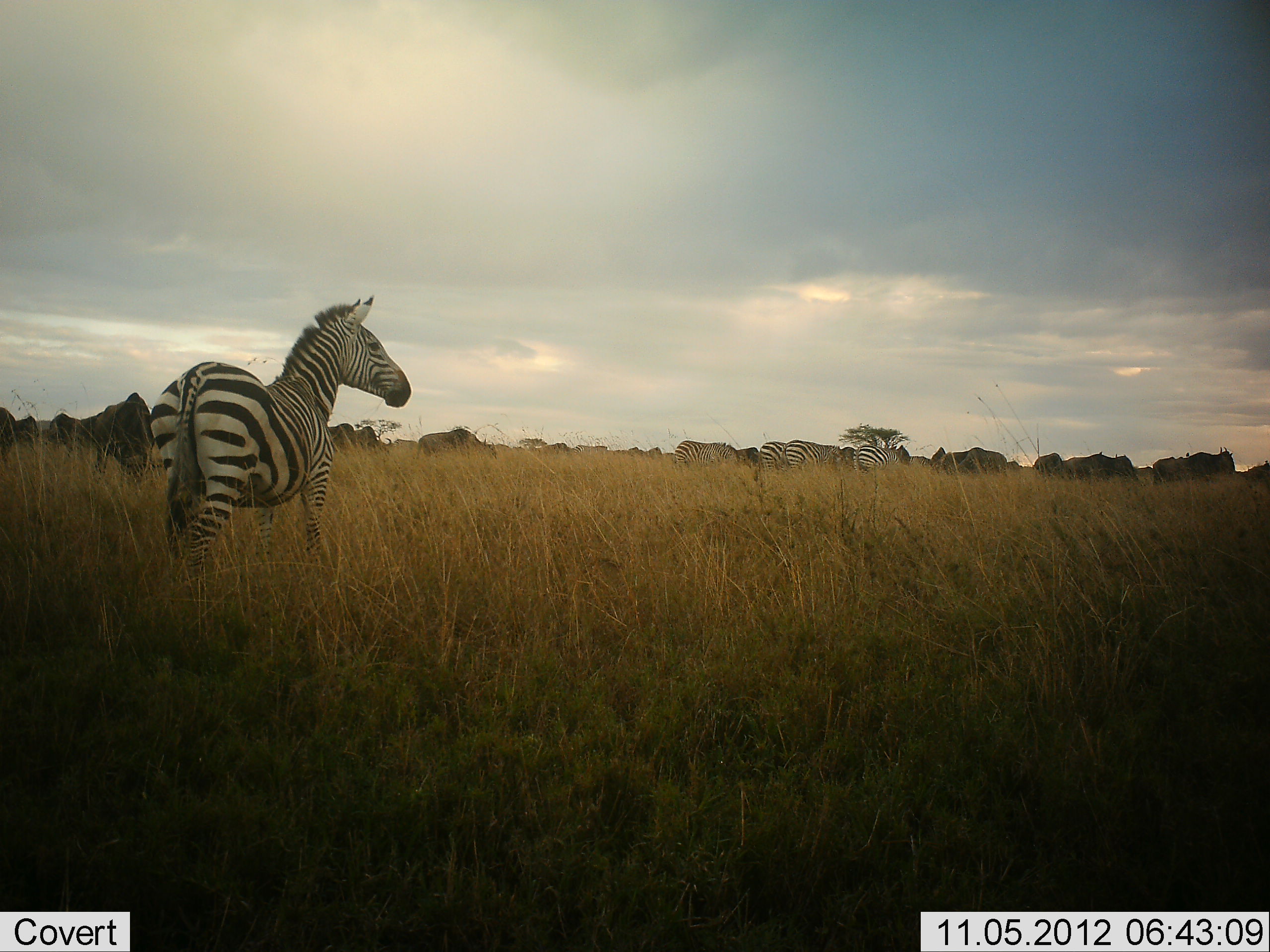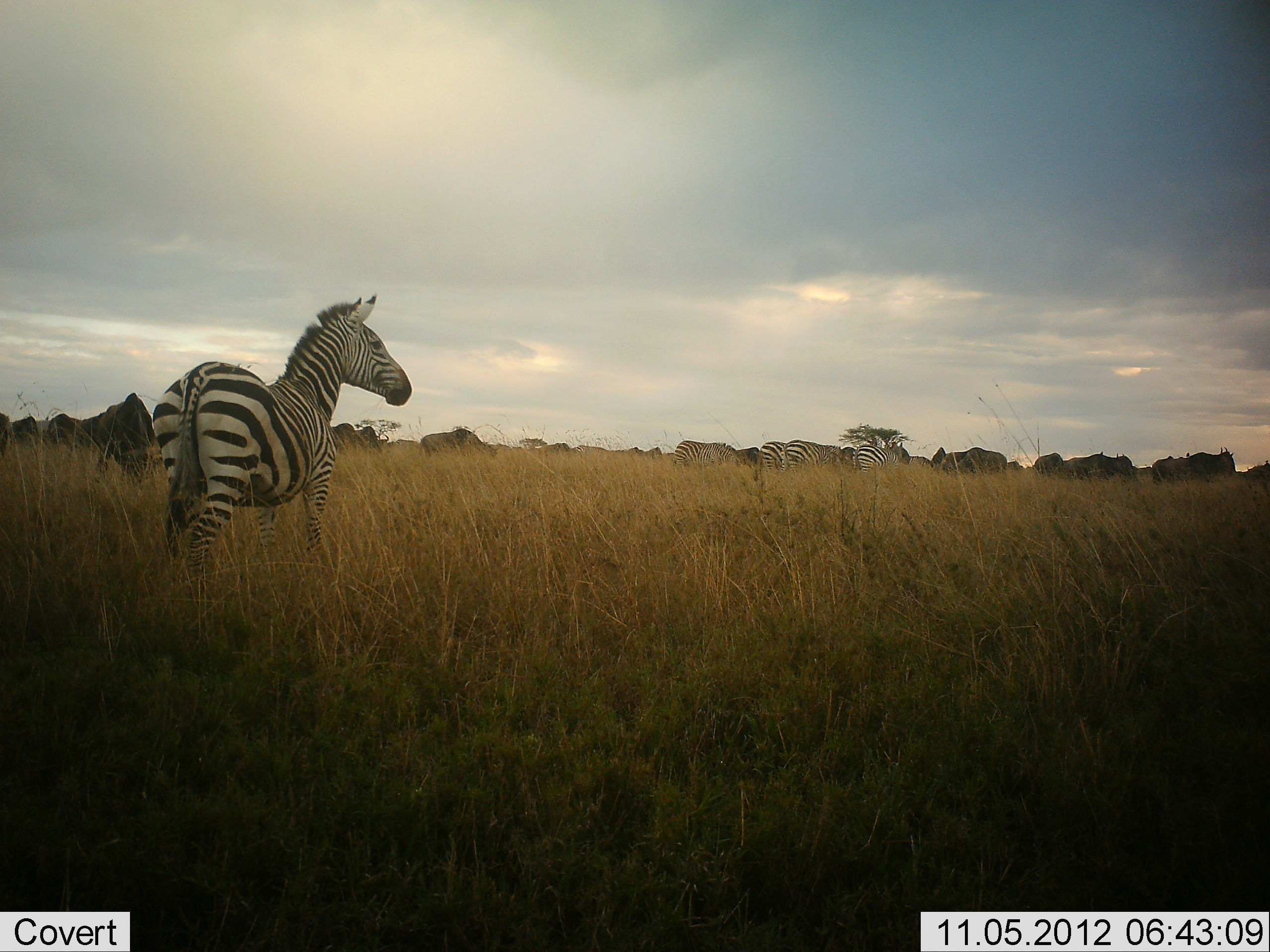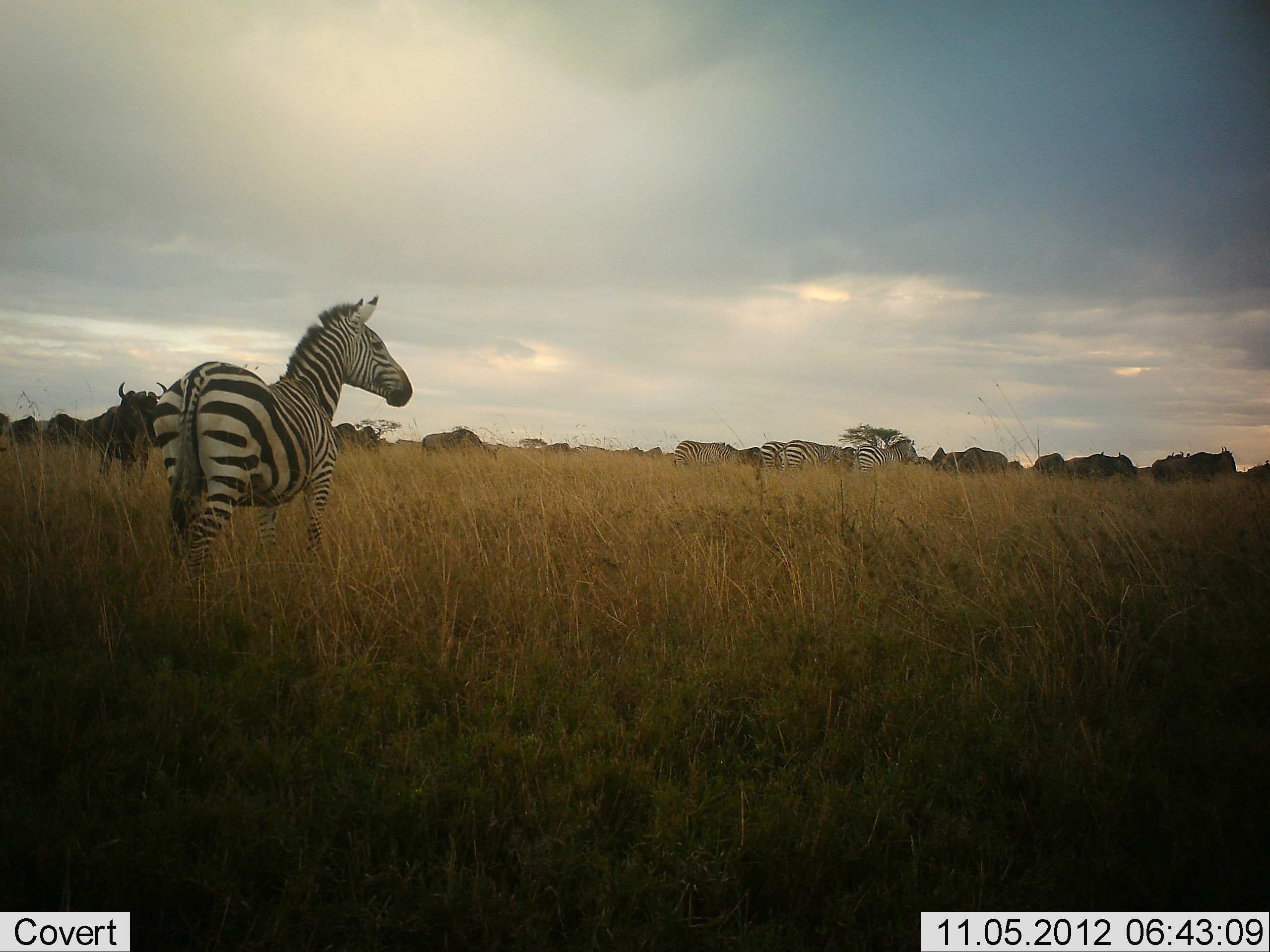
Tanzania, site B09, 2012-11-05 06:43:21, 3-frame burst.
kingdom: Animalia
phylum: Chordata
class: Mammalia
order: Artiodactyla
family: Bovidae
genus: Connochaetes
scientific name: Connochaetes taurinus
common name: blue wildebeest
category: wildebeest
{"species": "wildebeest (blue wildebeest) (Connochaetes taurinus)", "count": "11-50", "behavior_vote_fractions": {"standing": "40%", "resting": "0%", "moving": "20%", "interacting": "0%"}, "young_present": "0%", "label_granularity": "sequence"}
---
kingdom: Animalia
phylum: Chordata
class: Mammalia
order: Perissodactyla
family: Equidae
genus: Equus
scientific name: Equus quagga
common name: plains zebra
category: zebra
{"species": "zebra (plains zebra) (Equus quagga)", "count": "5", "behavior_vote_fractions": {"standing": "86%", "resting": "0%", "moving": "14%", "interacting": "0%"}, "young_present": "0%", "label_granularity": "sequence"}